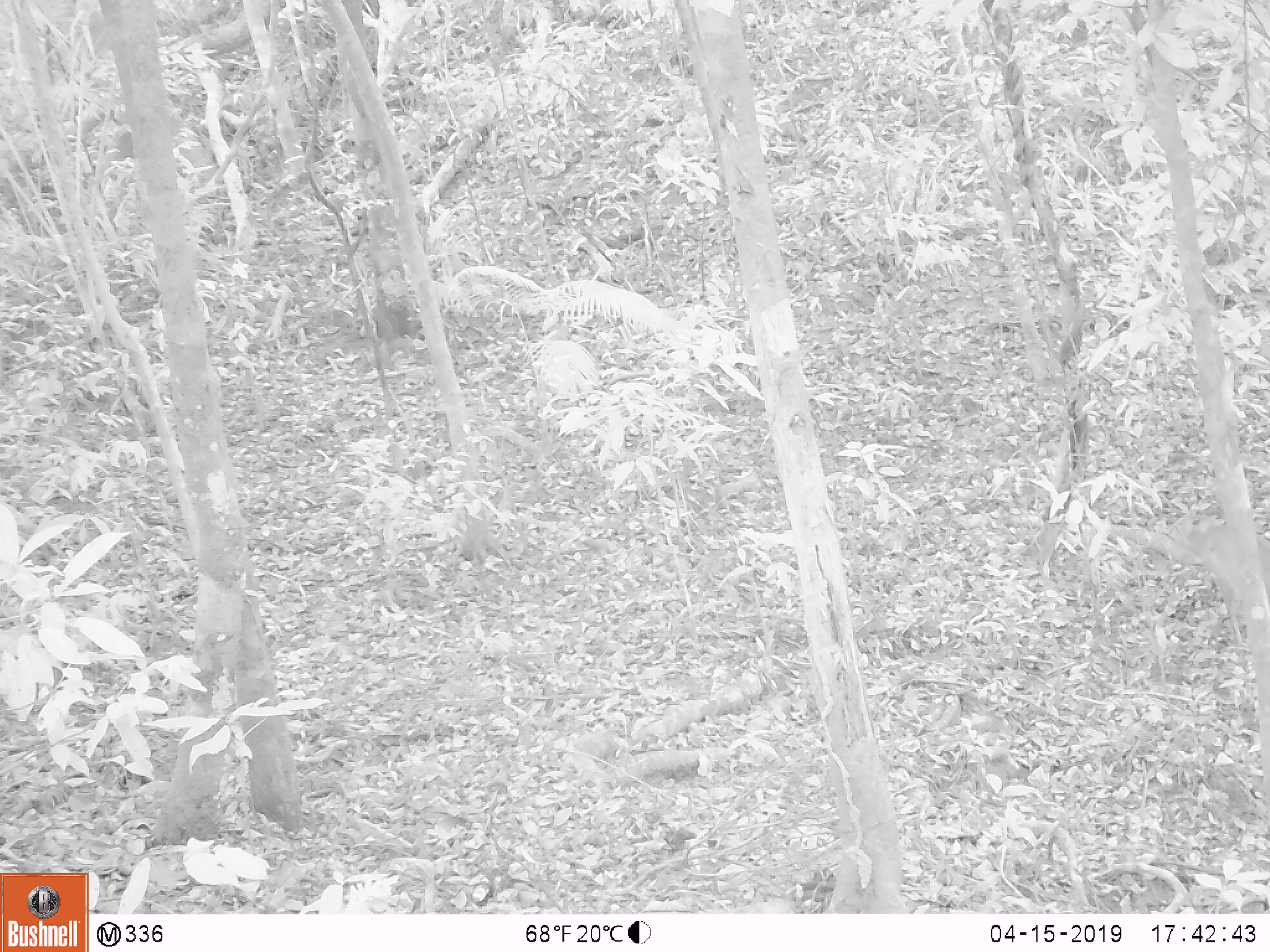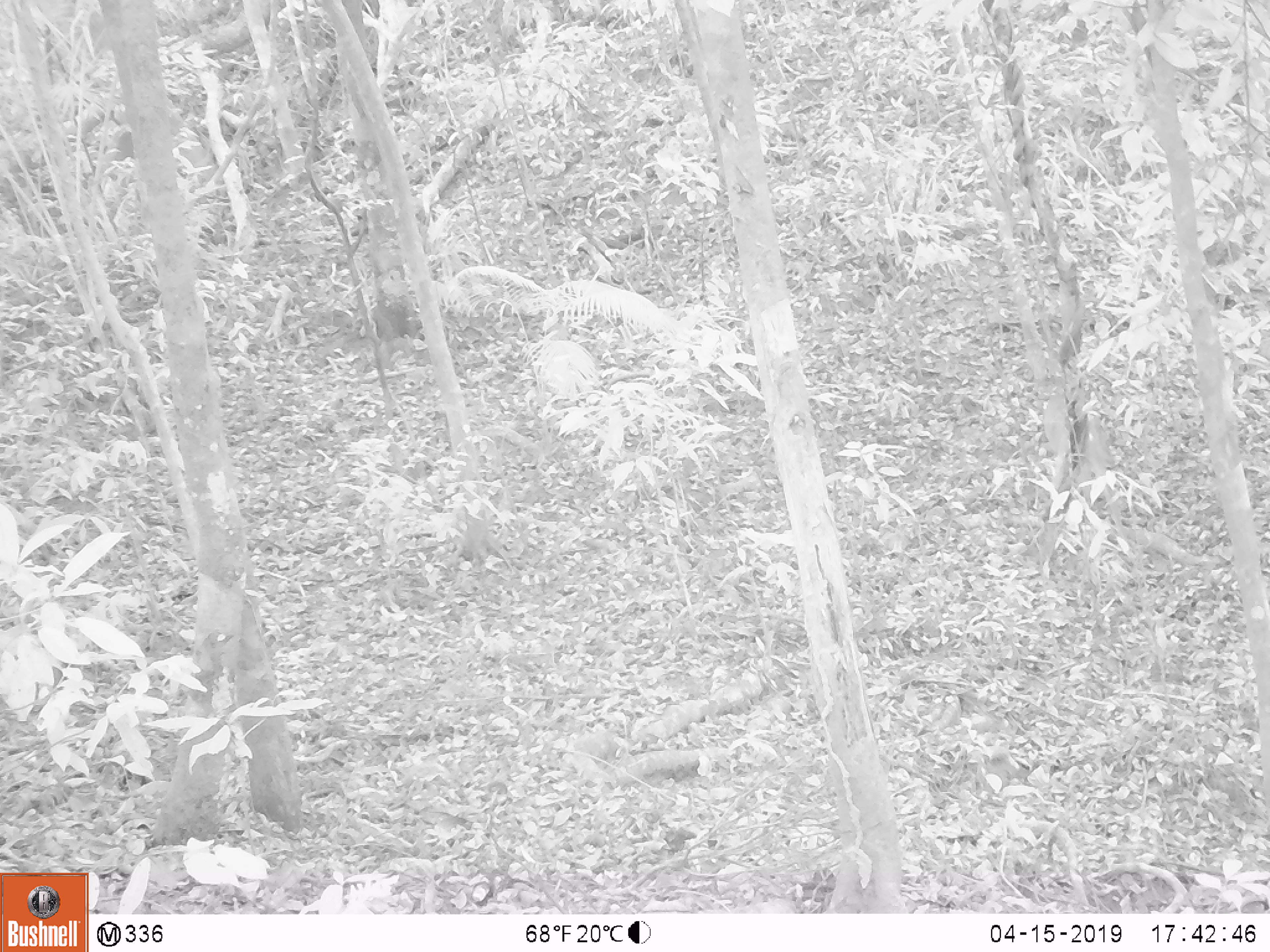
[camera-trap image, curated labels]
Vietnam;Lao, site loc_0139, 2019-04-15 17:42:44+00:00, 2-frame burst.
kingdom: Animalia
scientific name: Animalia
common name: animal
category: unidentified animal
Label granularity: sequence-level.